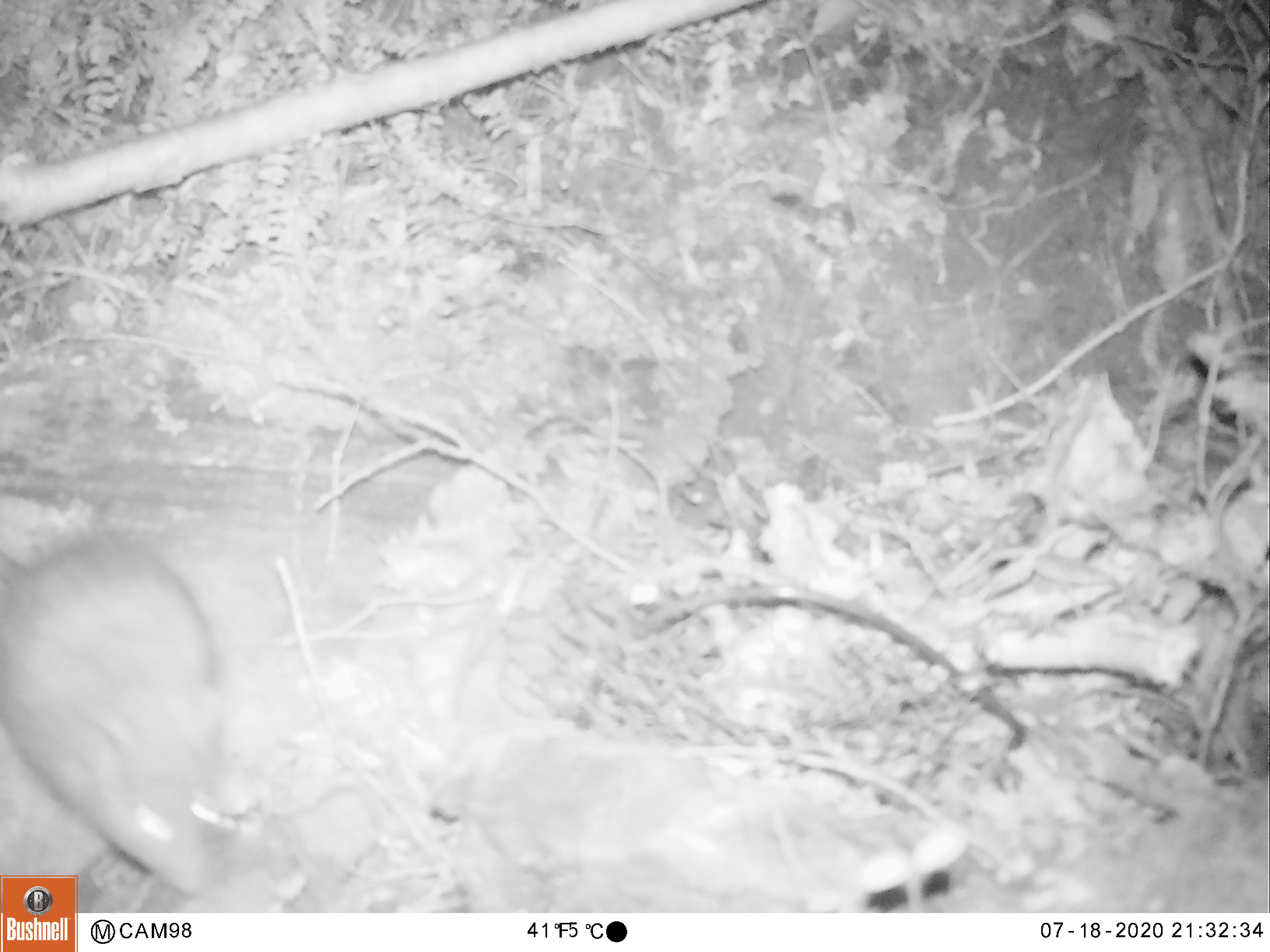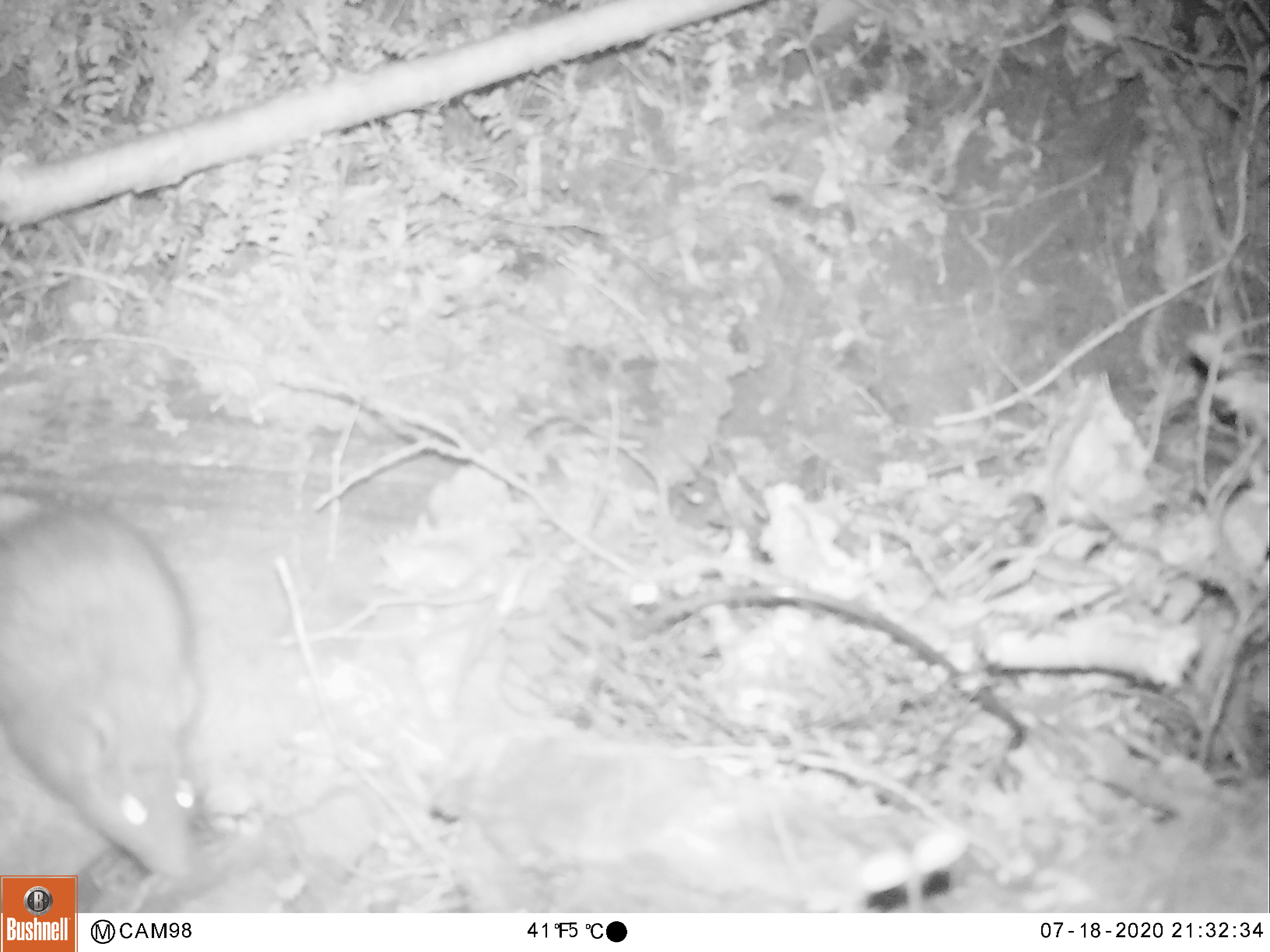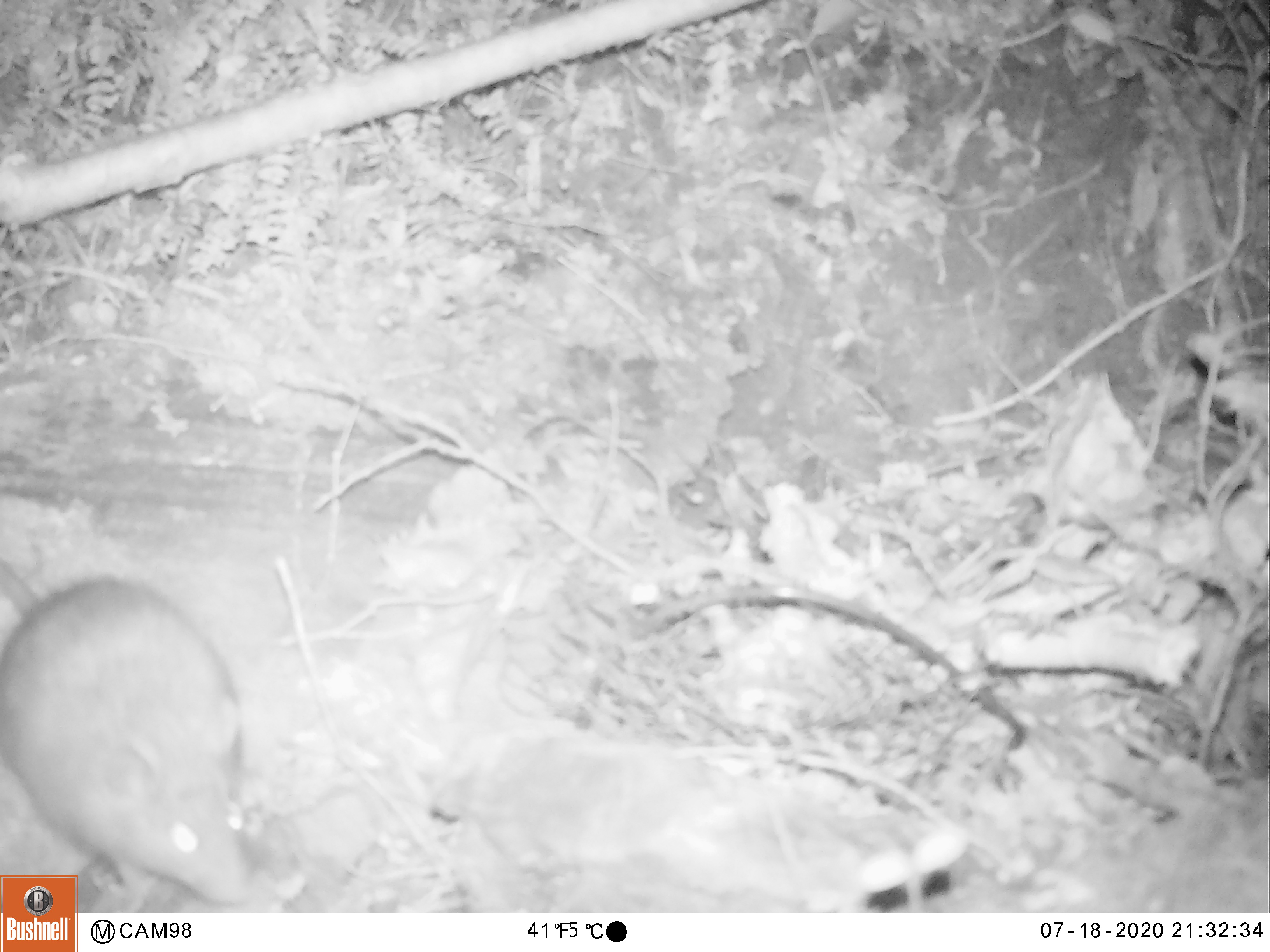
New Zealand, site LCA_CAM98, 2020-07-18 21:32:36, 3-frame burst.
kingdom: Animalia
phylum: Chordata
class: Mammalia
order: Rodentia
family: Muridae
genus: Rattus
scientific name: Rattus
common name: rat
Rat (Rattus).